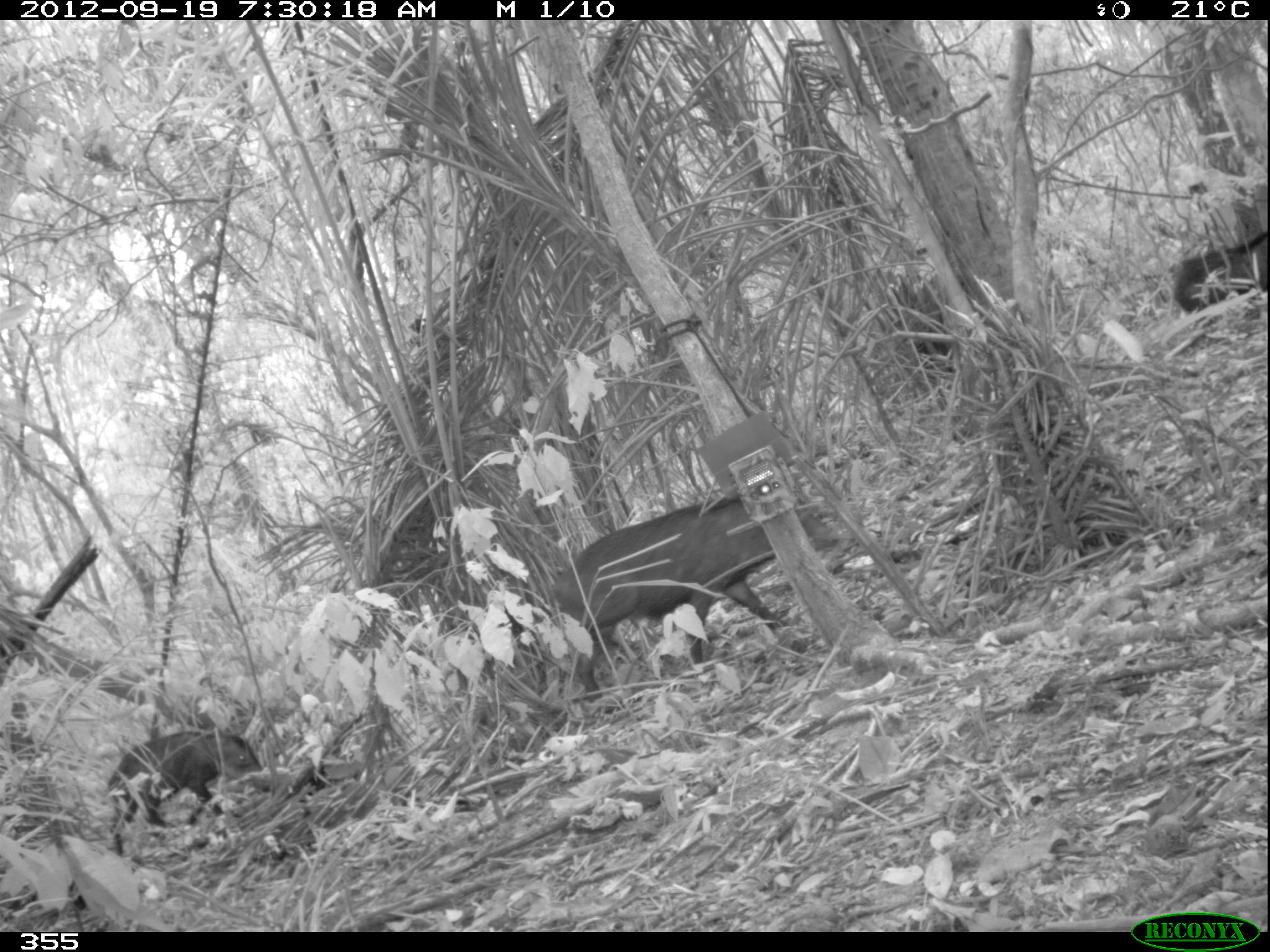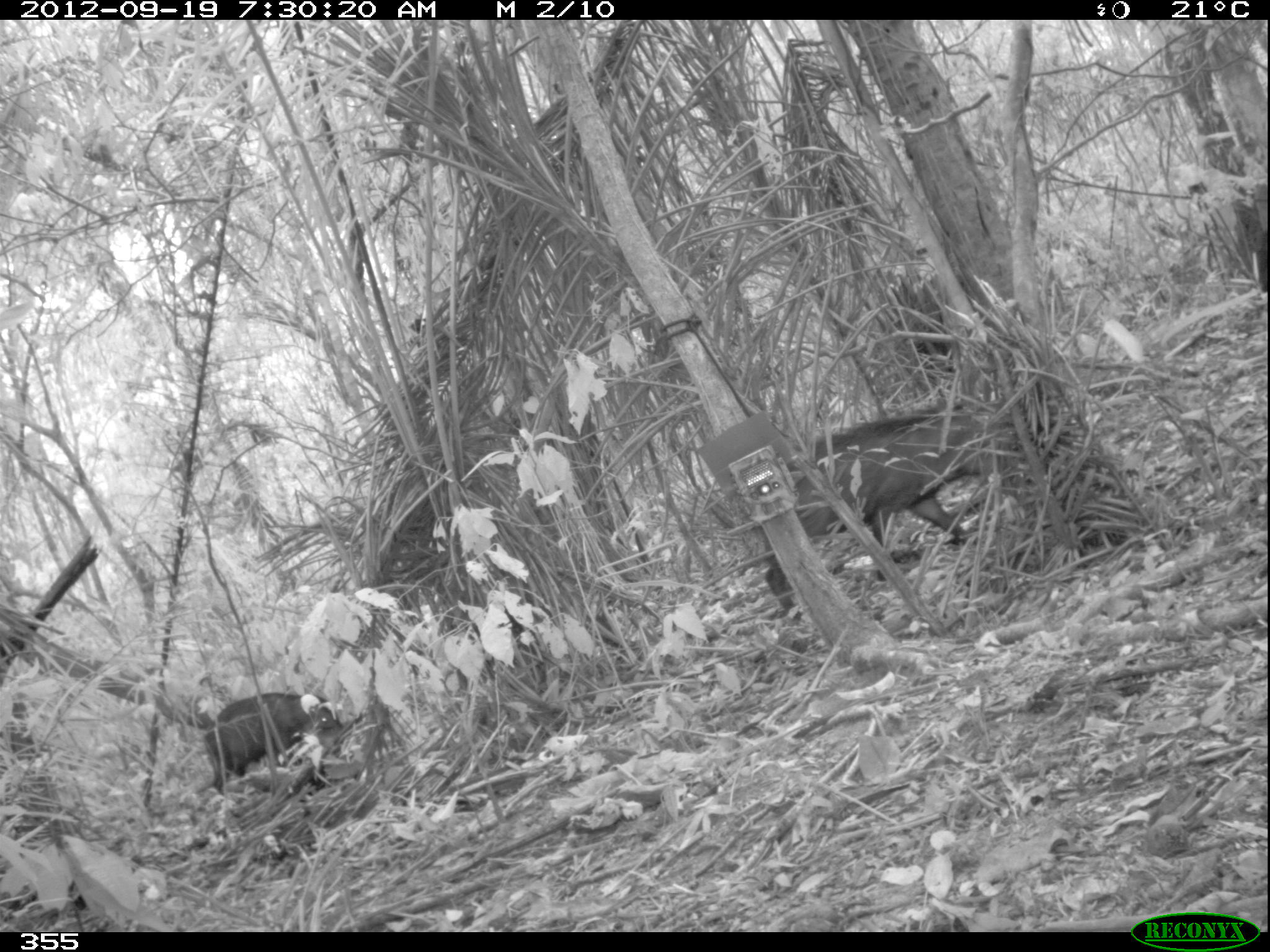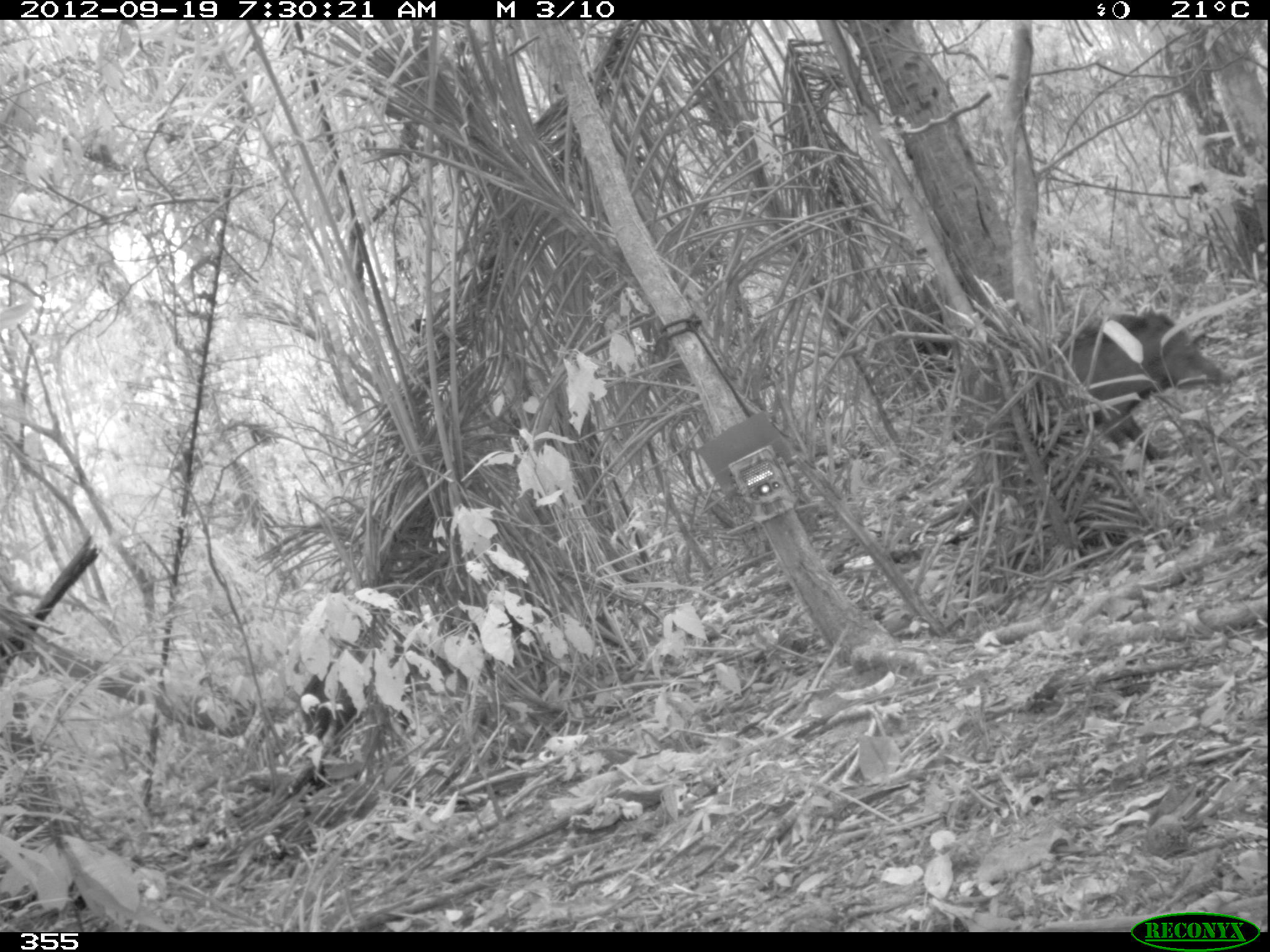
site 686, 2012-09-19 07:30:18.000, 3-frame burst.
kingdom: Animalia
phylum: Chordata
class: Mammalia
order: Artiodactyla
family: Tayassuidae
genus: Tayassu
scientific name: Tayassu pecari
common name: white-lipped peccary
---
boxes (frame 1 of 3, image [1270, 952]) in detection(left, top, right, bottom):
tayassu pecari: detection(554, 488, 842, 713); detection(108, 721, 270, 856); detection(1168, 228, 1269, 313)